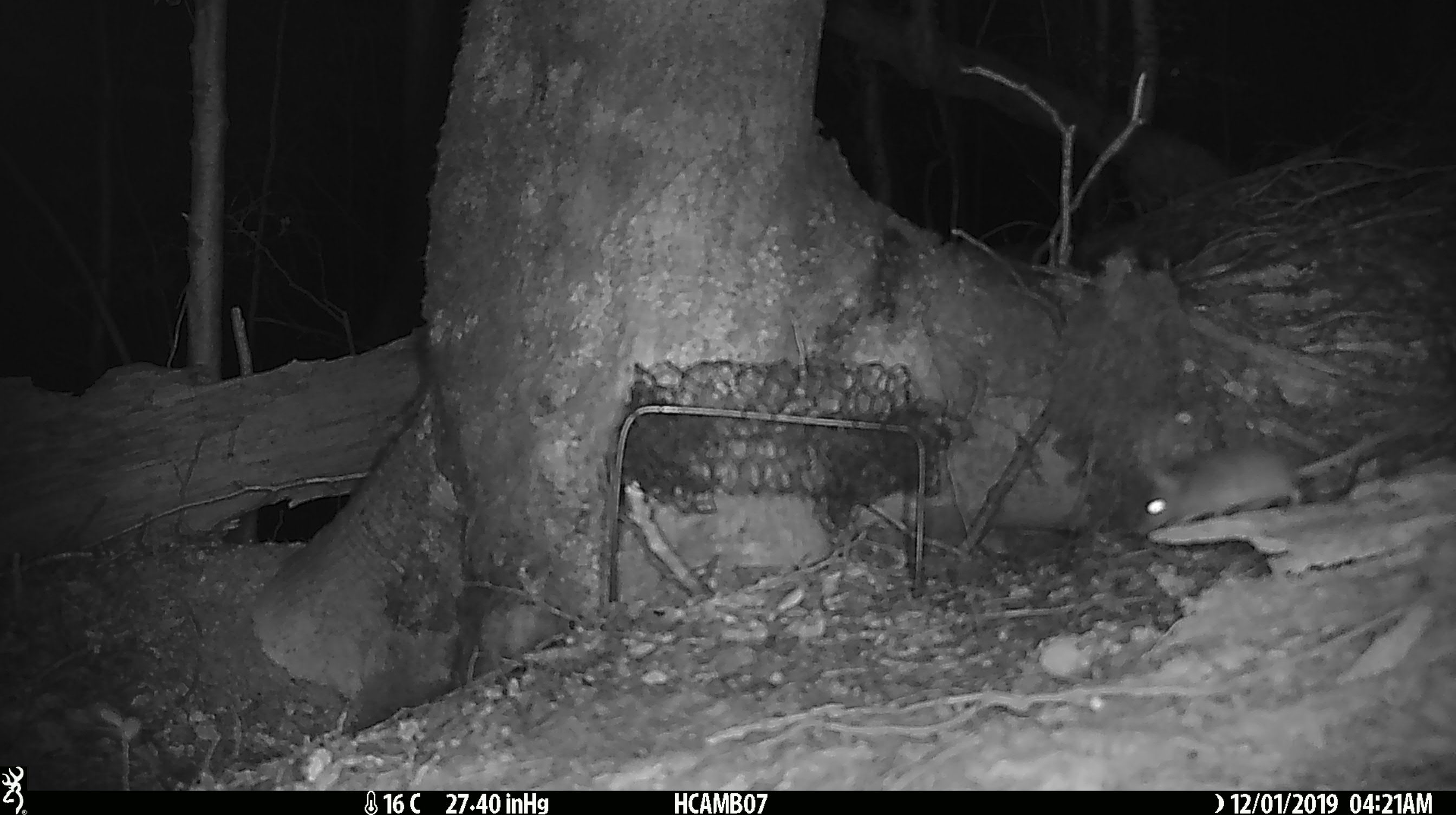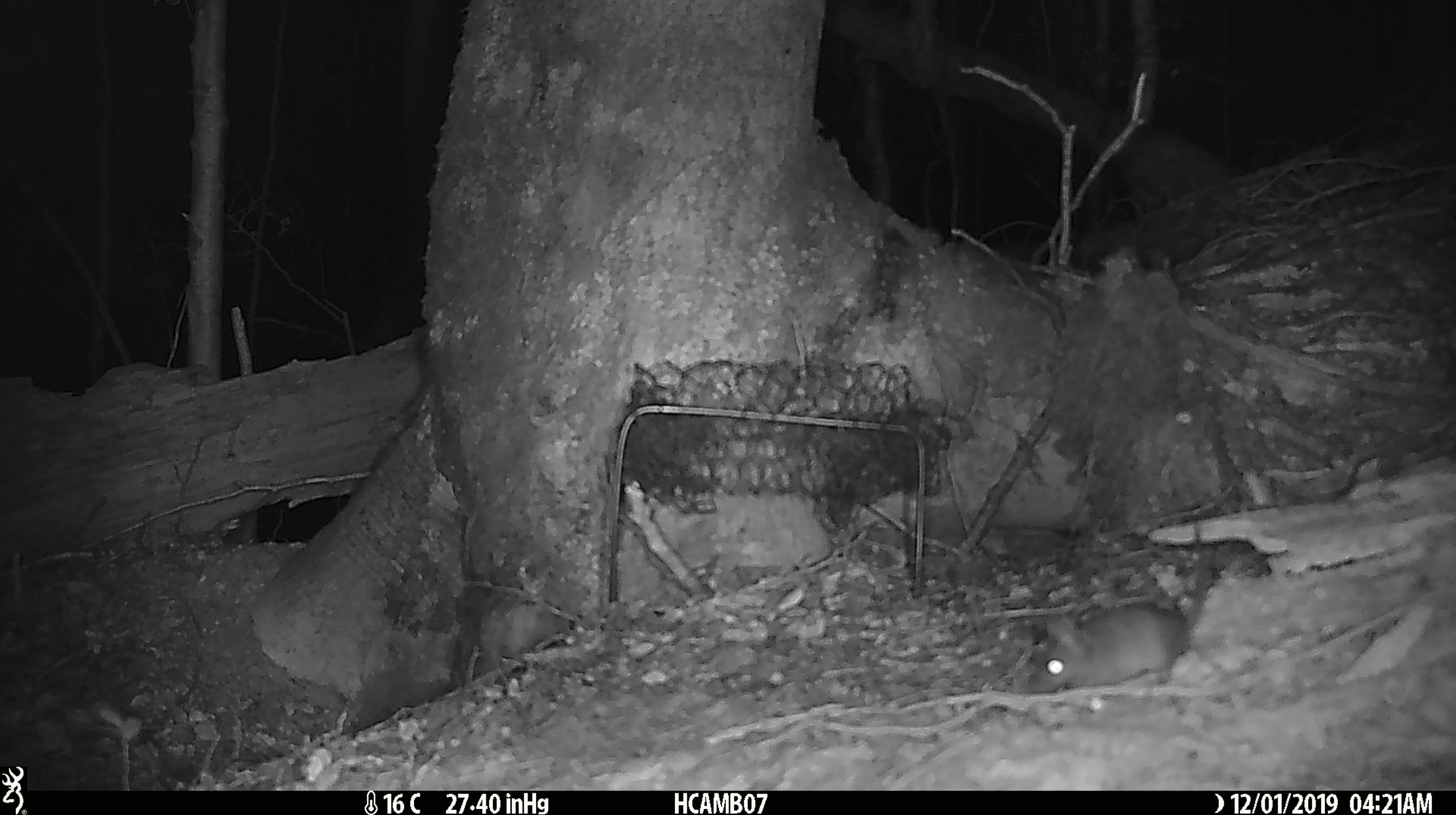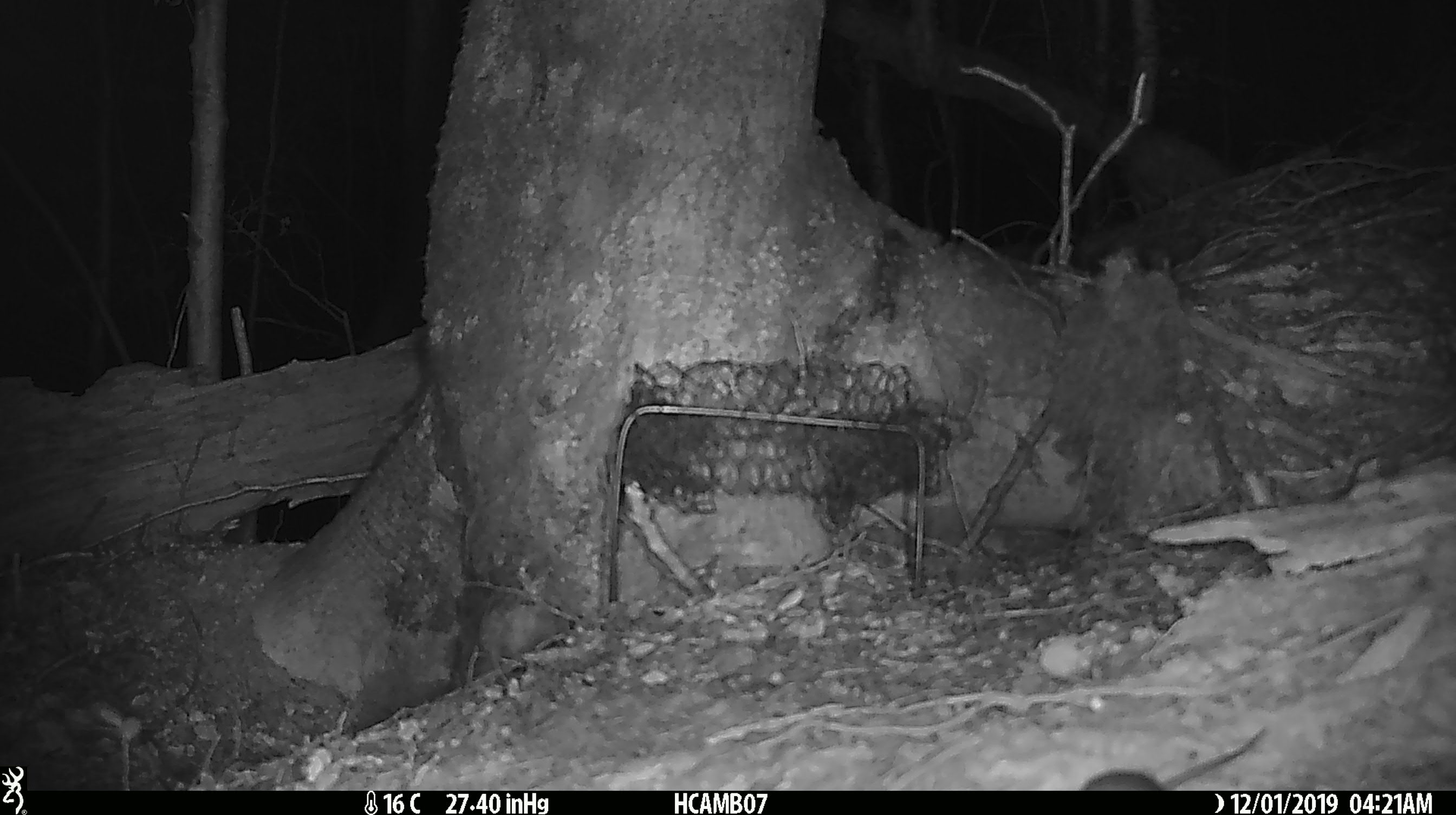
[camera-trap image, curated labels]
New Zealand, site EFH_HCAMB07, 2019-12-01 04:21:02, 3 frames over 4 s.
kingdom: Animalia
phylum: Chordata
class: Mammalia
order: Rodentia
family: Muridae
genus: Mus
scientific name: Mus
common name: mouse